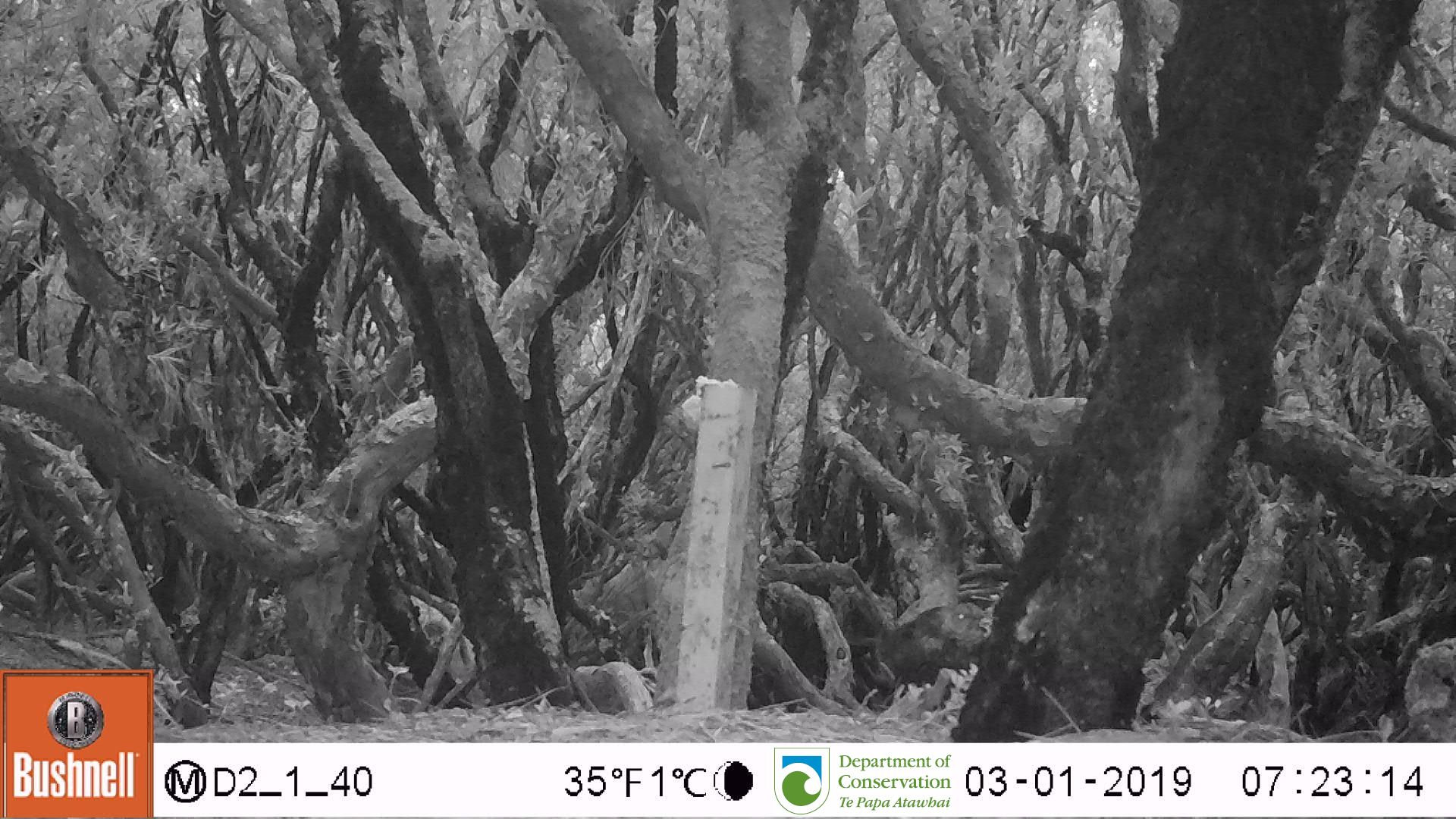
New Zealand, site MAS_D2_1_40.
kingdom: Animalia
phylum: Chordata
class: Aves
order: Passeriformes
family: Turdidae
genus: Turdus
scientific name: Turdus merula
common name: eurasian blackbird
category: blackbird